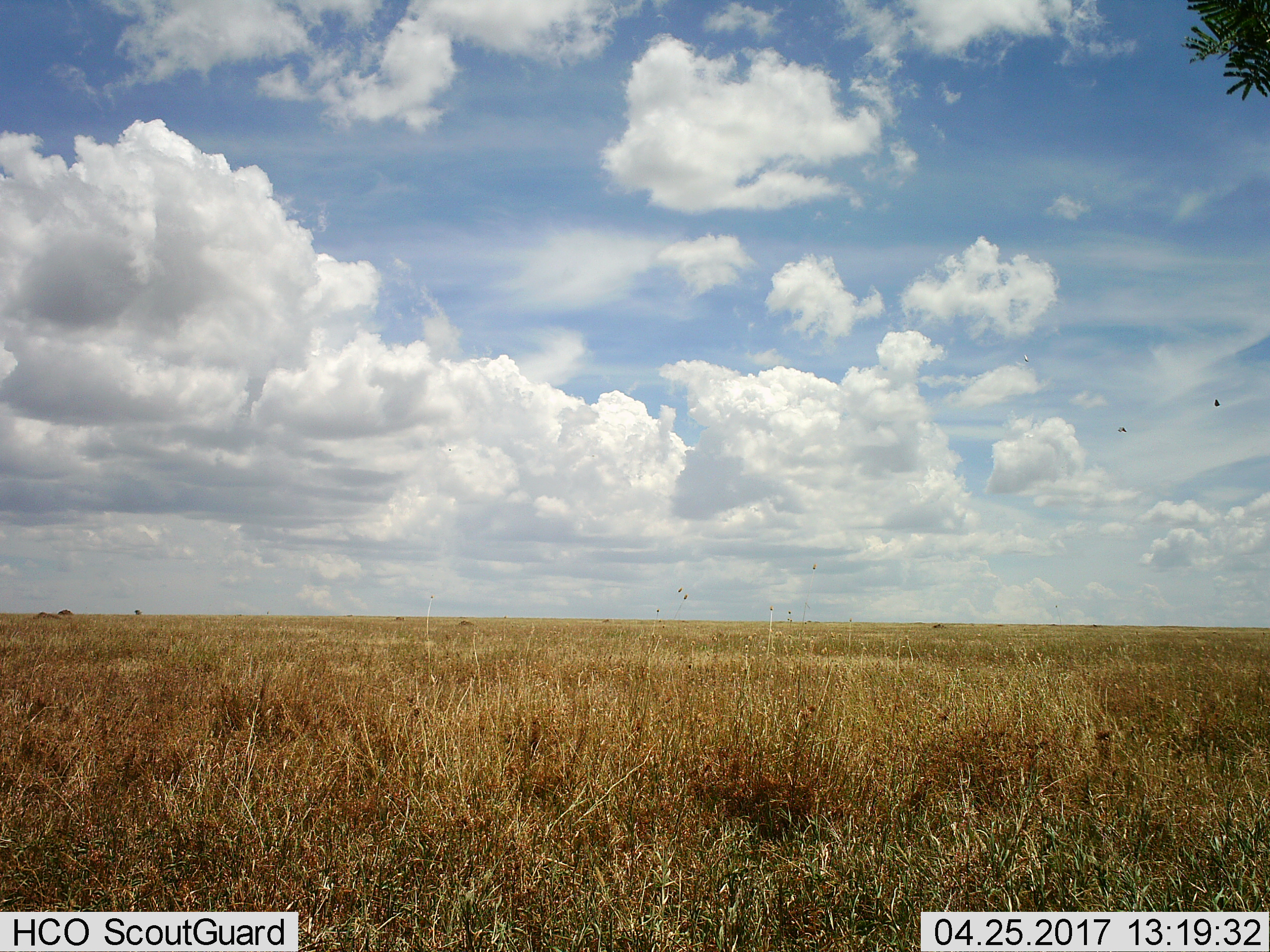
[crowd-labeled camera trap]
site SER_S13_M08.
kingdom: Animalia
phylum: Chordata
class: Aves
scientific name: Aves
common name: bird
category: birdother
Birdother (bird) (Aves), count 3. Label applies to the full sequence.